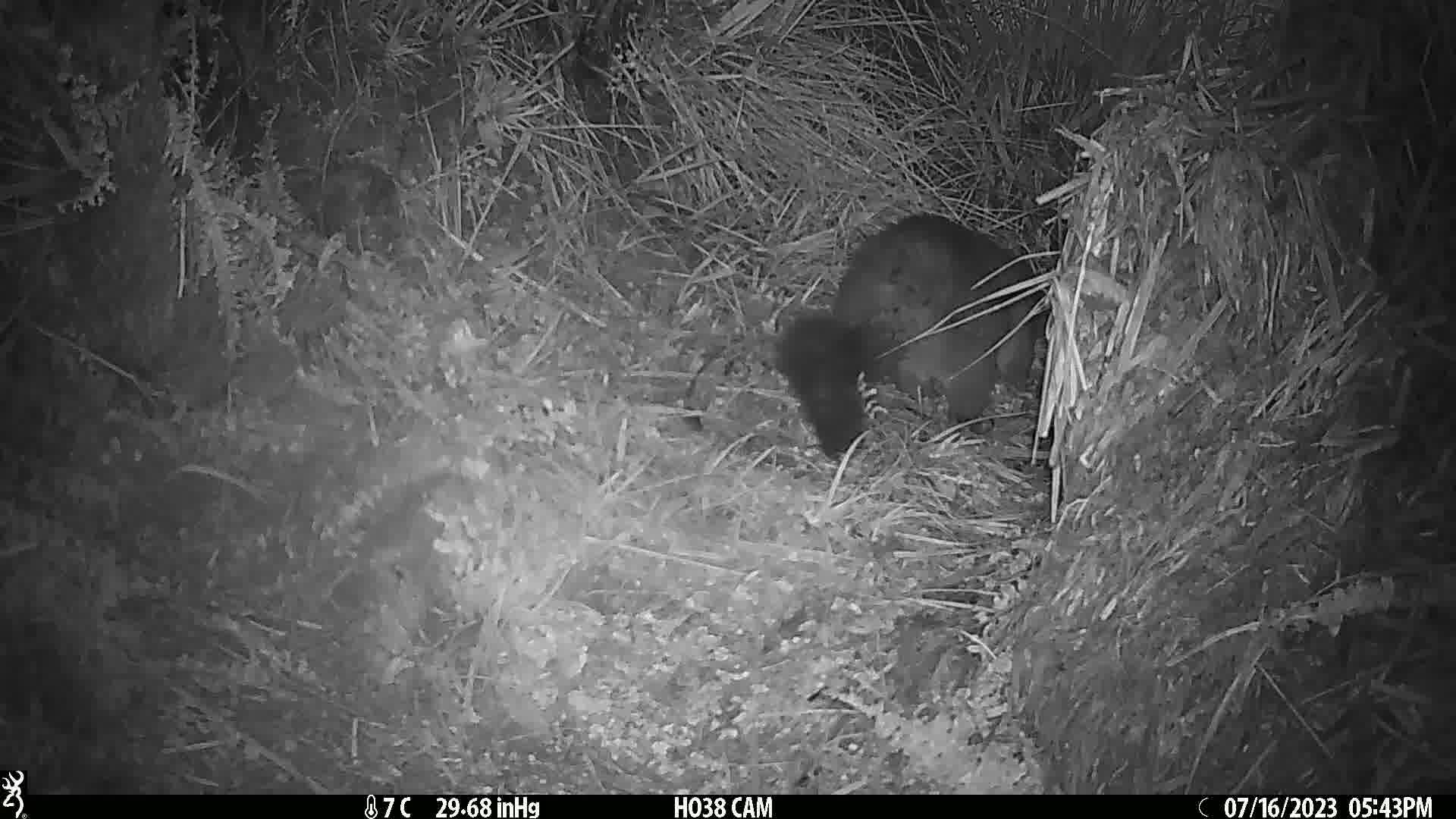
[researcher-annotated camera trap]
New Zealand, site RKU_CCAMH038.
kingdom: Animalia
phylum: Chordata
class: Mammalia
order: Diprotodontia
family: Phalangeridae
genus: Trichosurus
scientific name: Trichosurus vulpecula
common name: common brushtail possum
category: possum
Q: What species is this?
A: Possum (common brushtail possum) (Trichosurus vulpecula).